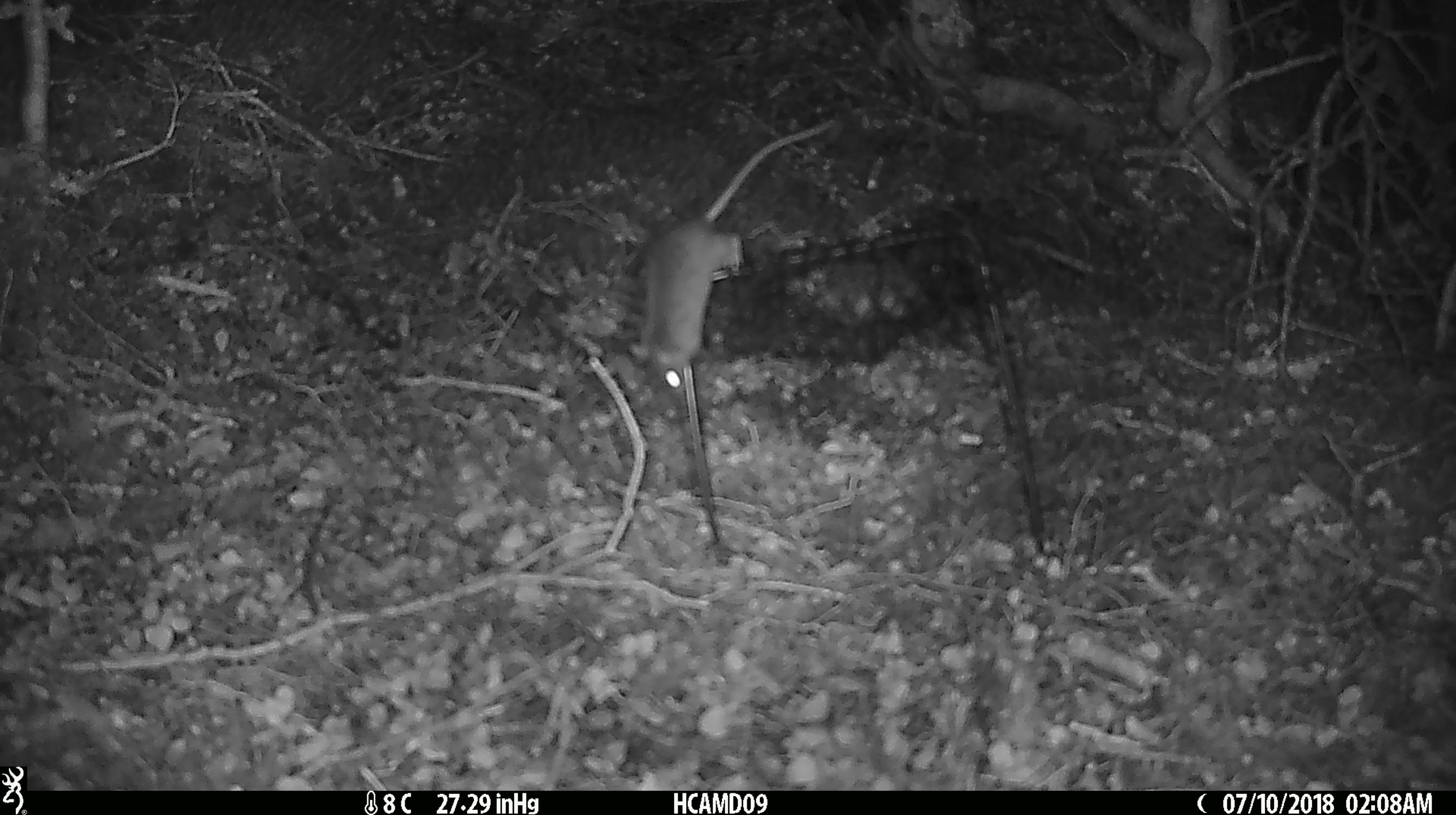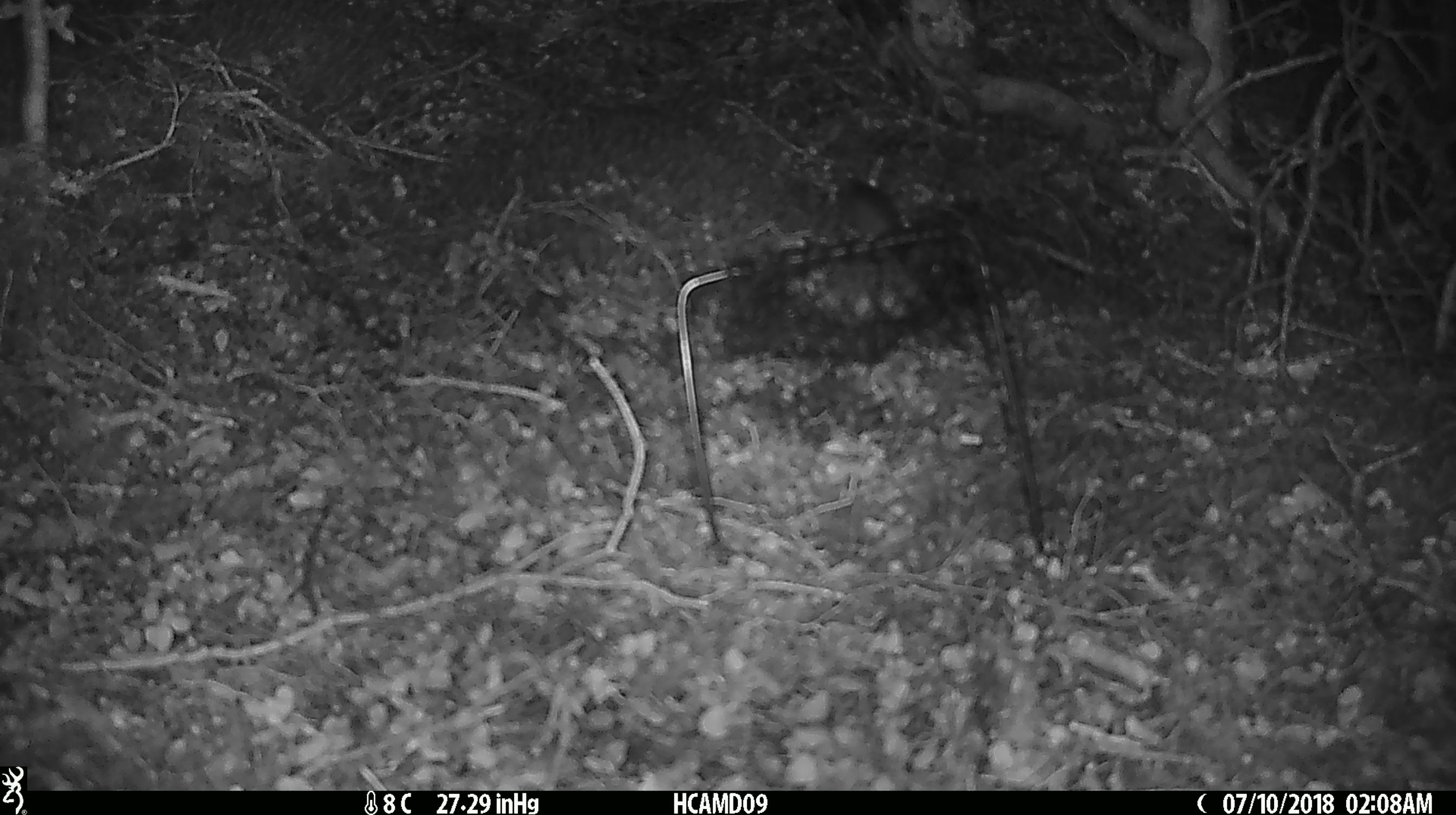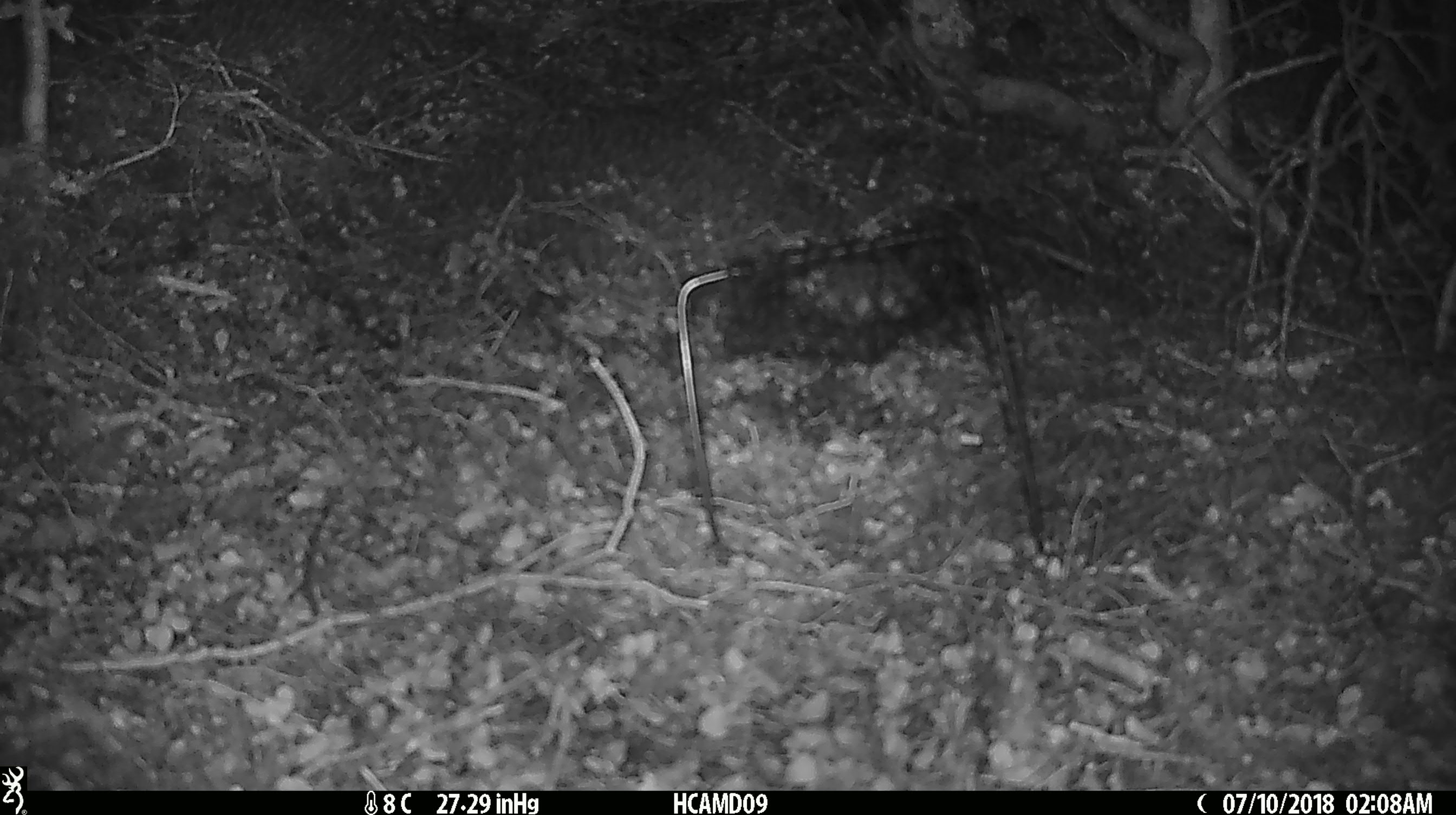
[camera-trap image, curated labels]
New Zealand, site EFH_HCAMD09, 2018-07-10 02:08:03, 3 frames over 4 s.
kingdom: Animalia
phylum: Chordata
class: Mammalia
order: Rodentia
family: Muridae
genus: Mus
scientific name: Mus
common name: mouse